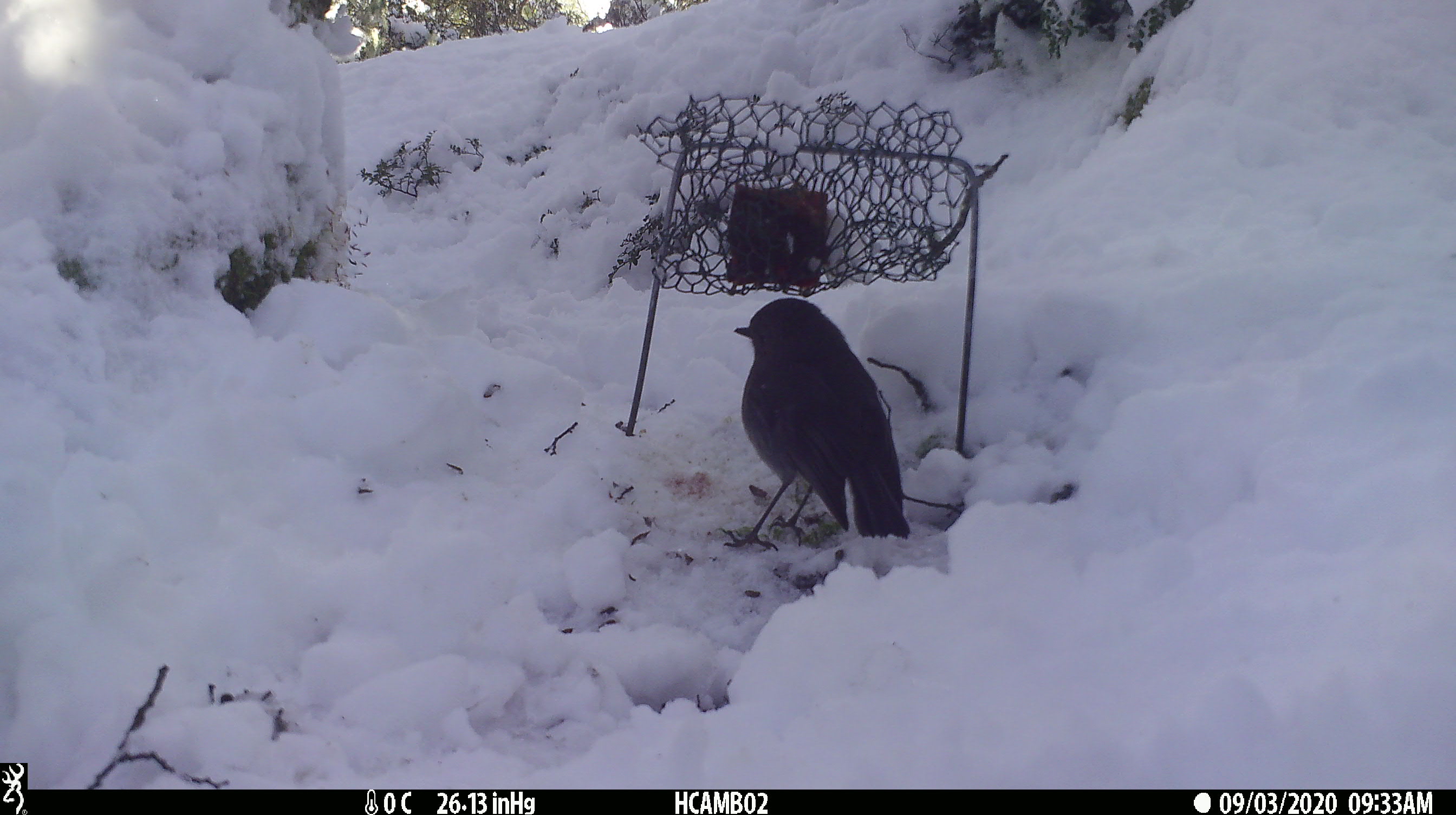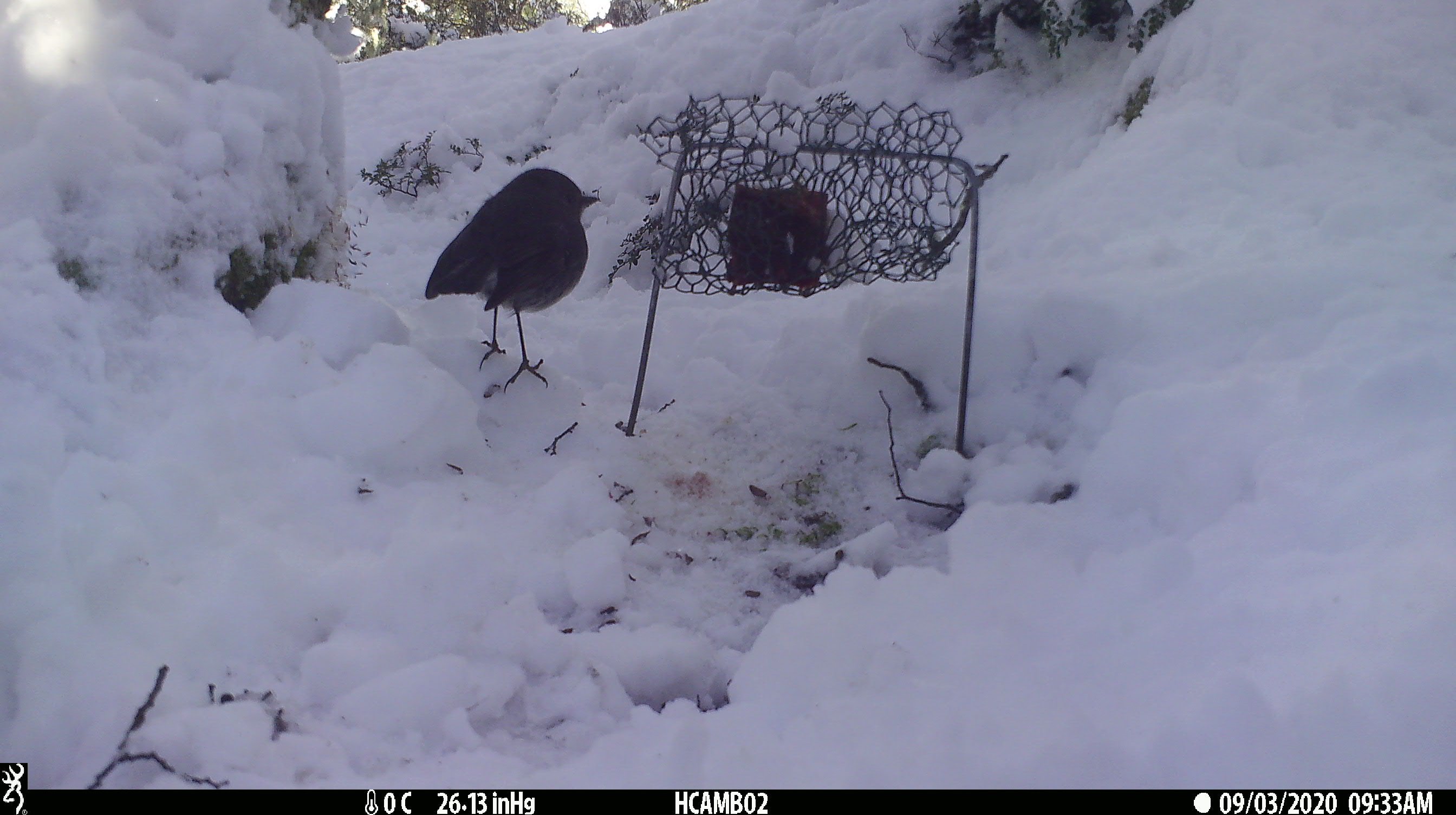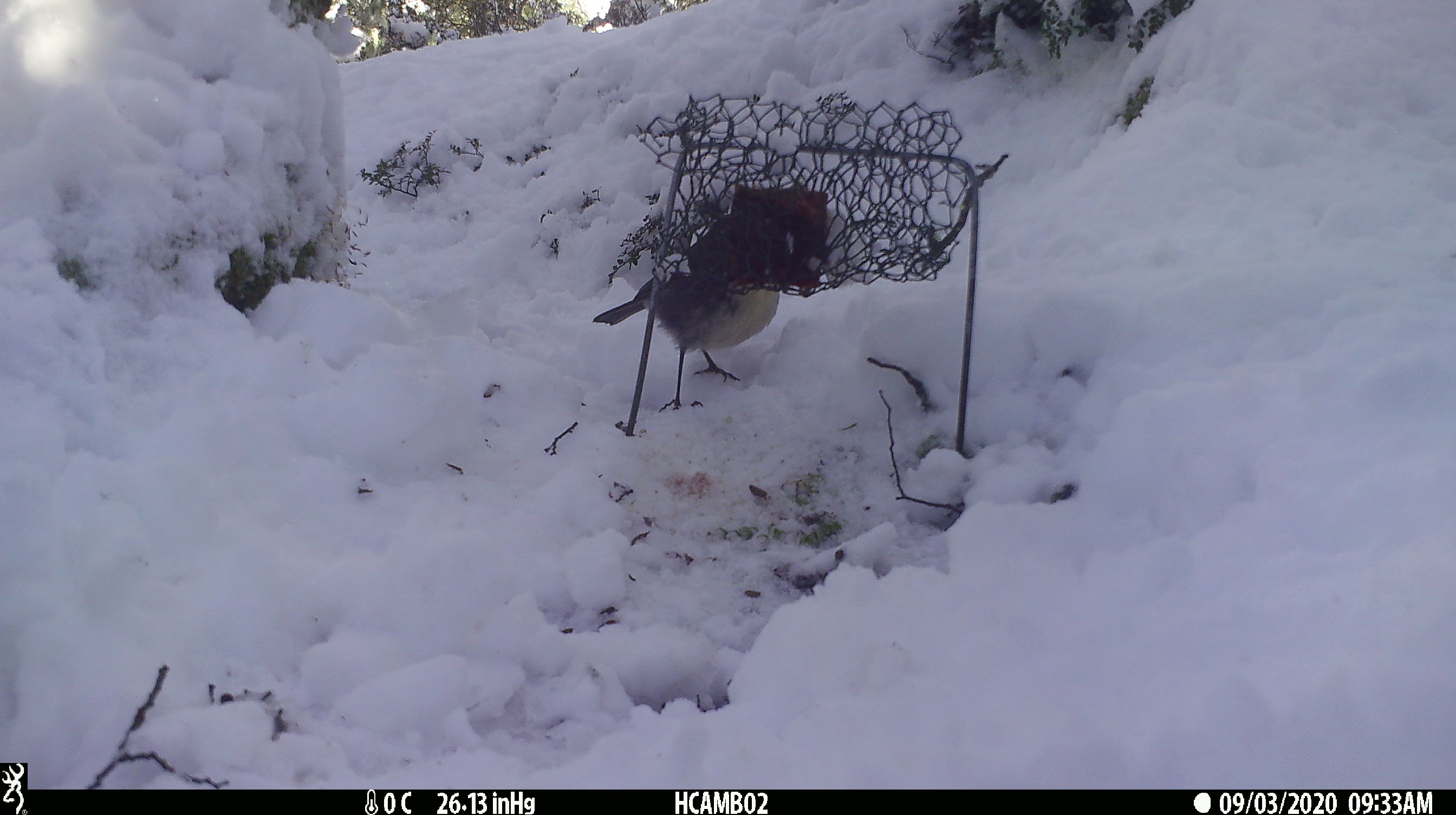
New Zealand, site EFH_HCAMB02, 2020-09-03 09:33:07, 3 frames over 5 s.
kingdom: Animalia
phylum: Chordata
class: Aves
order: Passeriformes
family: Petroicidae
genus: Petroica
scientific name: Petroica australis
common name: new zealand robin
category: robin